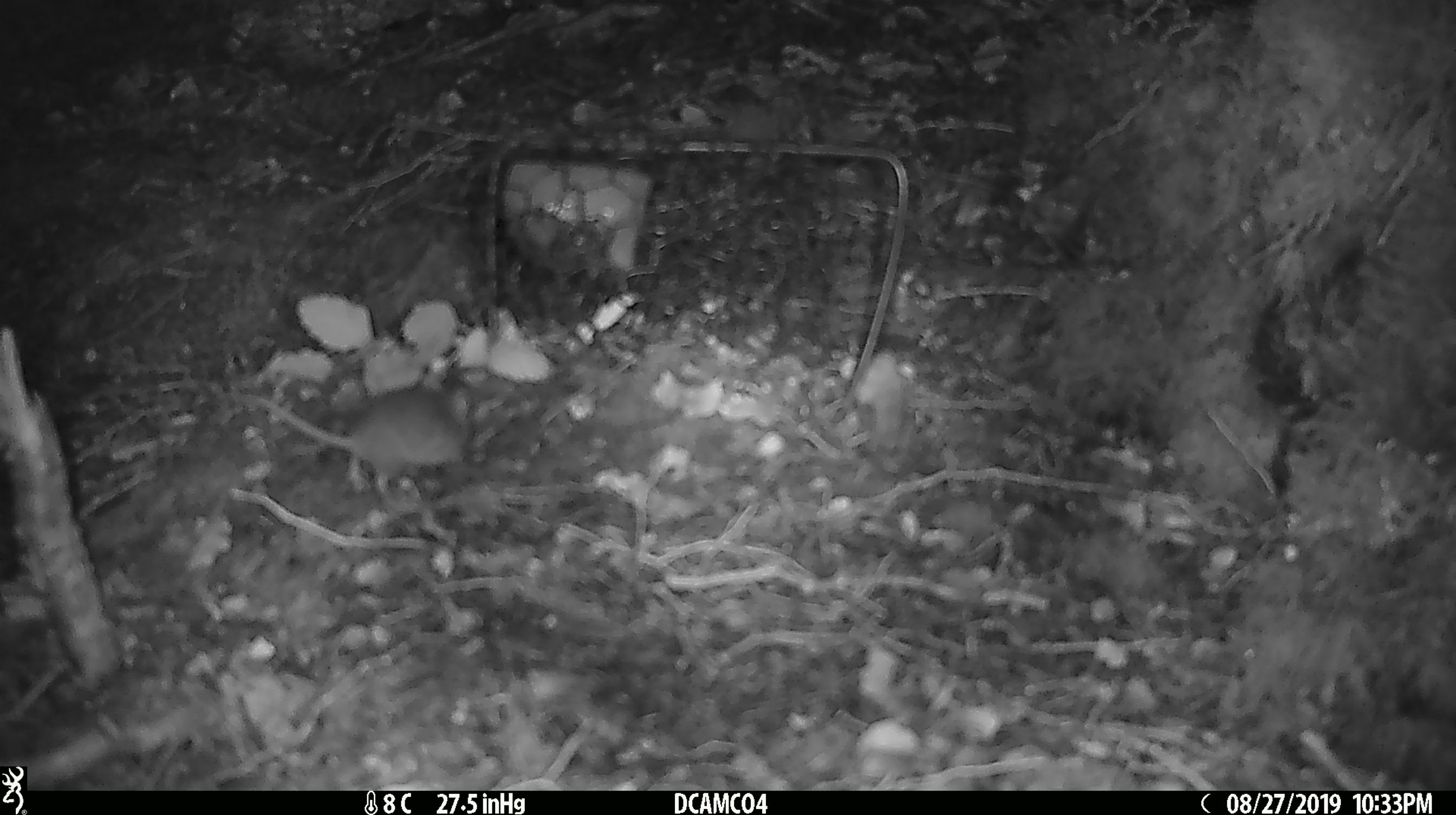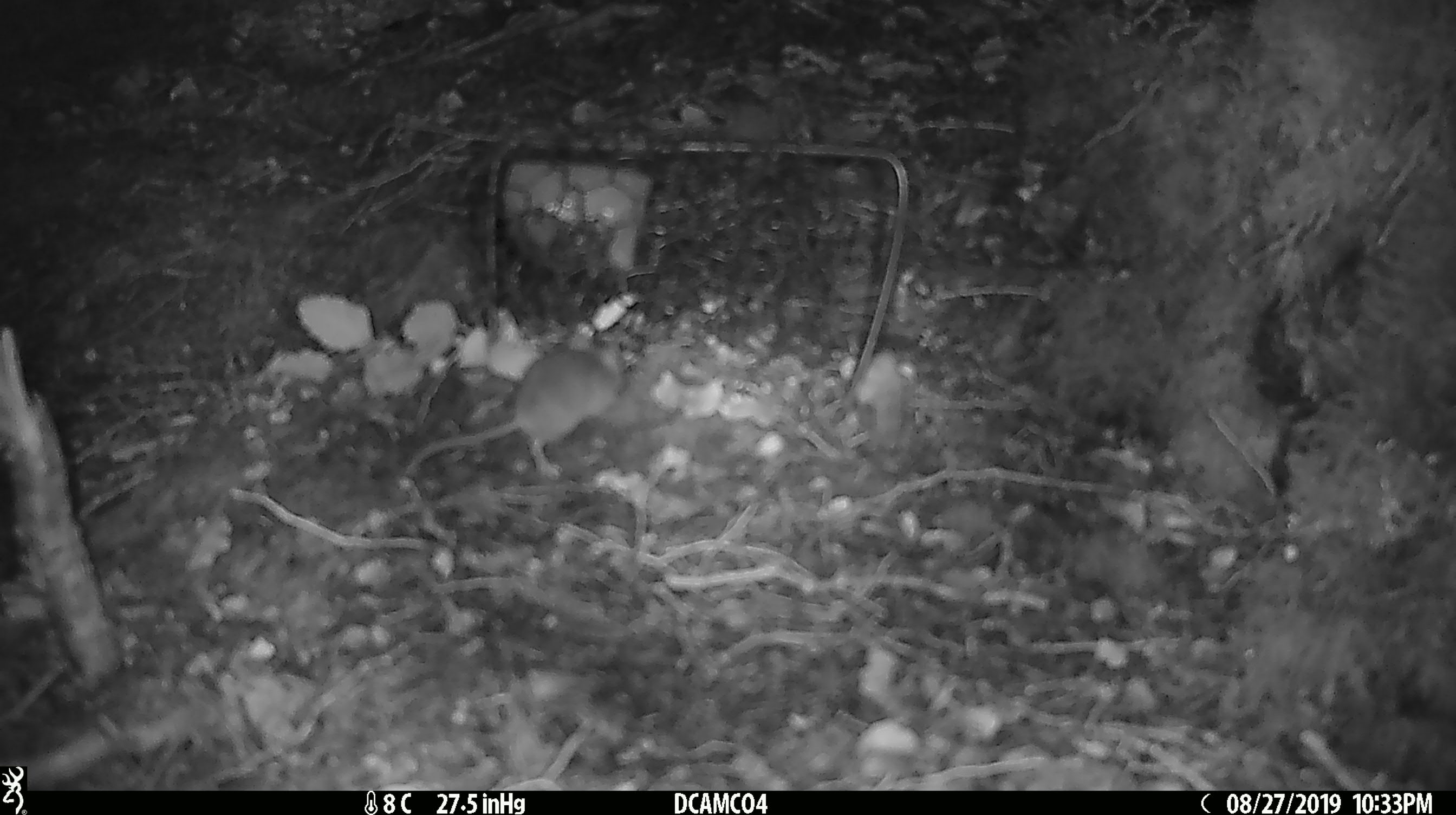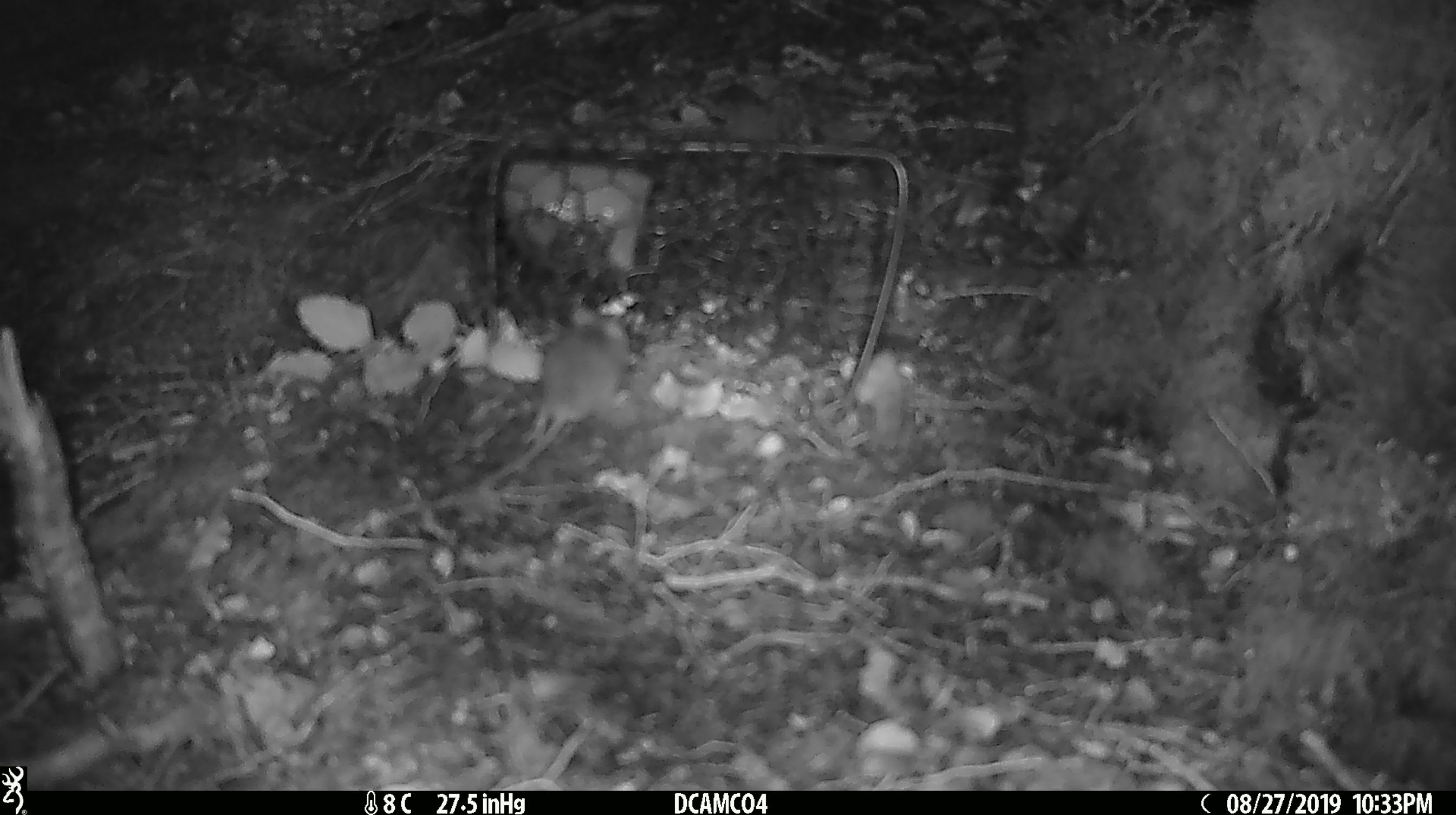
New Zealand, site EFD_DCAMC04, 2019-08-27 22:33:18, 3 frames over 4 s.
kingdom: Animalia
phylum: Chordata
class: Mammalia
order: Rodentia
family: Muridae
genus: Mus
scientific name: Mus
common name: mouse